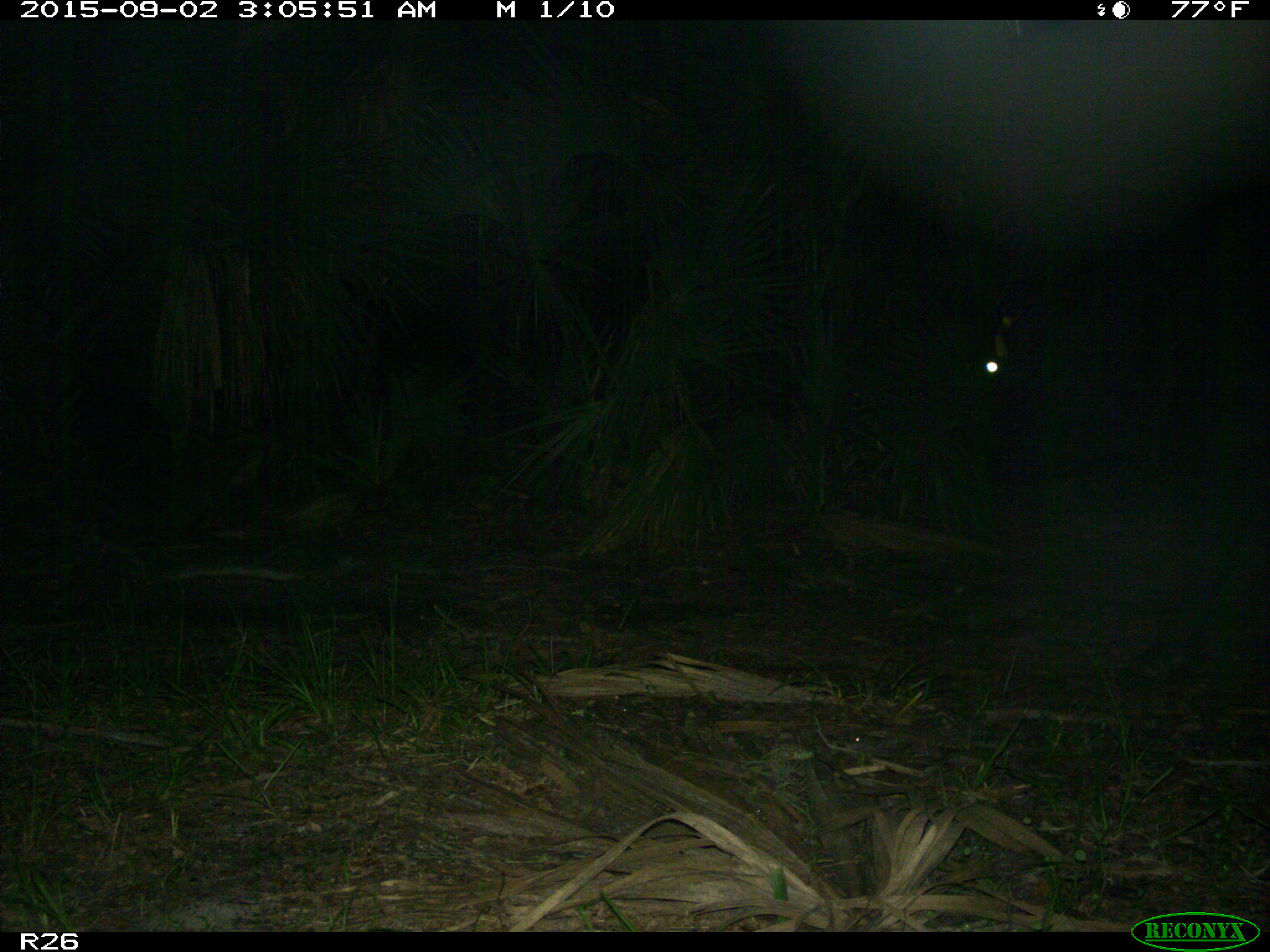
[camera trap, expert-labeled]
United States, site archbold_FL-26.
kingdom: Animalia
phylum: Chordata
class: Mammalia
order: Artiodactyla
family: Bovidae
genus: Bos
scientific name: Bos taurus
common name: domestic cow